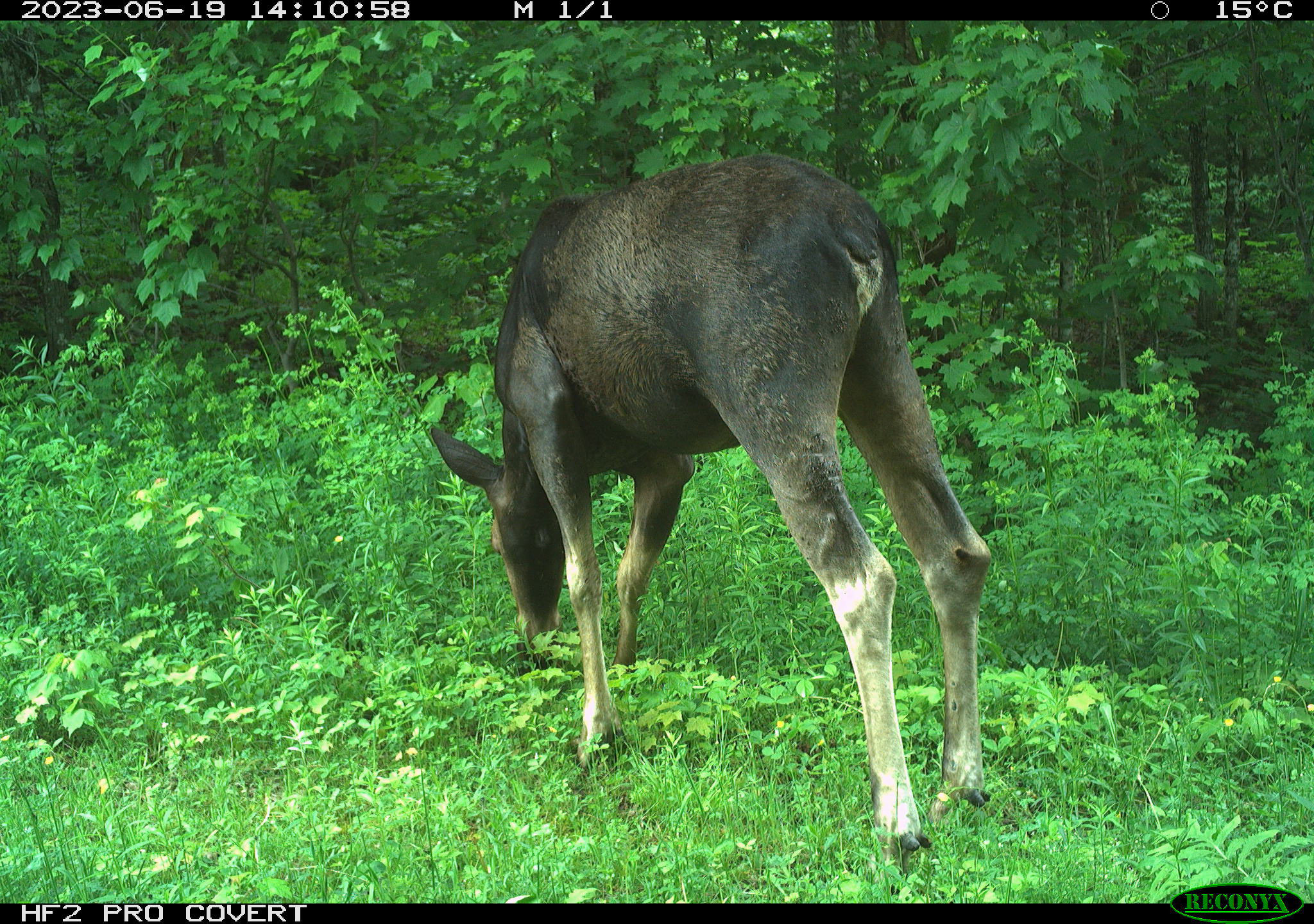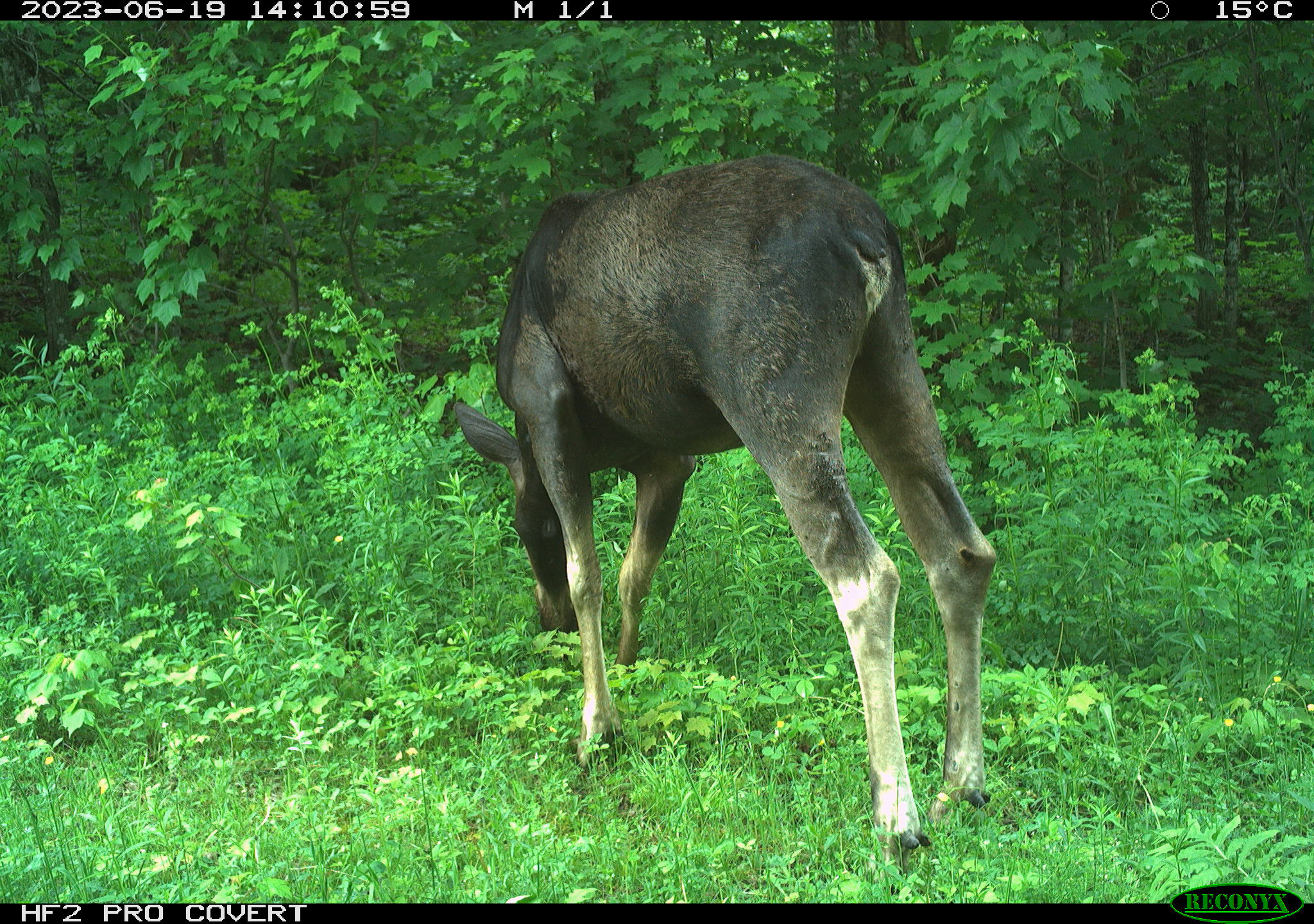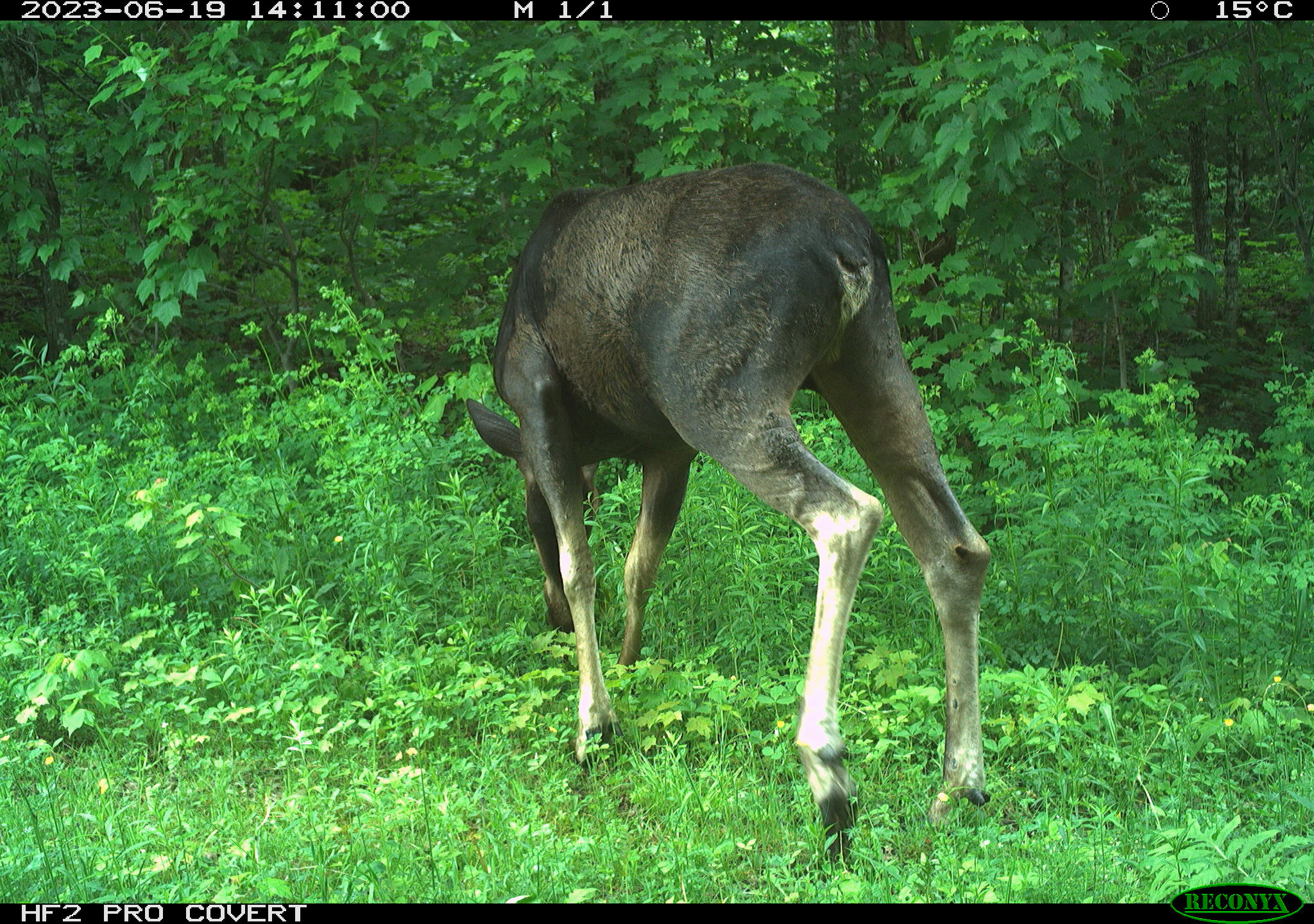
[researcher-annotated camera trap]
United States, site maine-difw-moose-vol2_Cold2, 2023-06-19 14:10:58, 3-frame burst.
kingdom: Animalia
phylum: Chordata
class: Mammalia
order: Artiodactyla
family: Cervidae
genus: Alces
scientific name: Alces alces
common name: moose